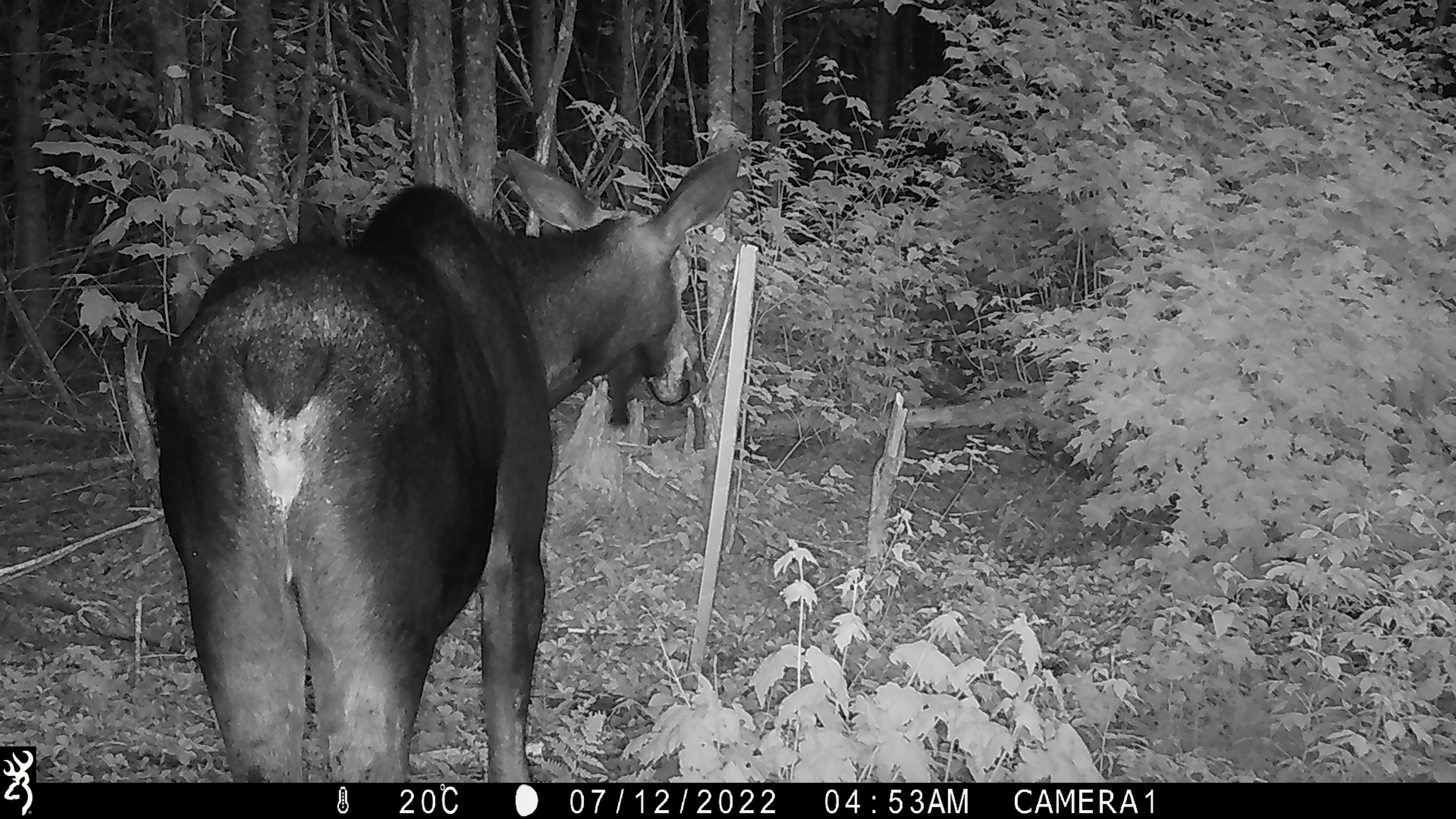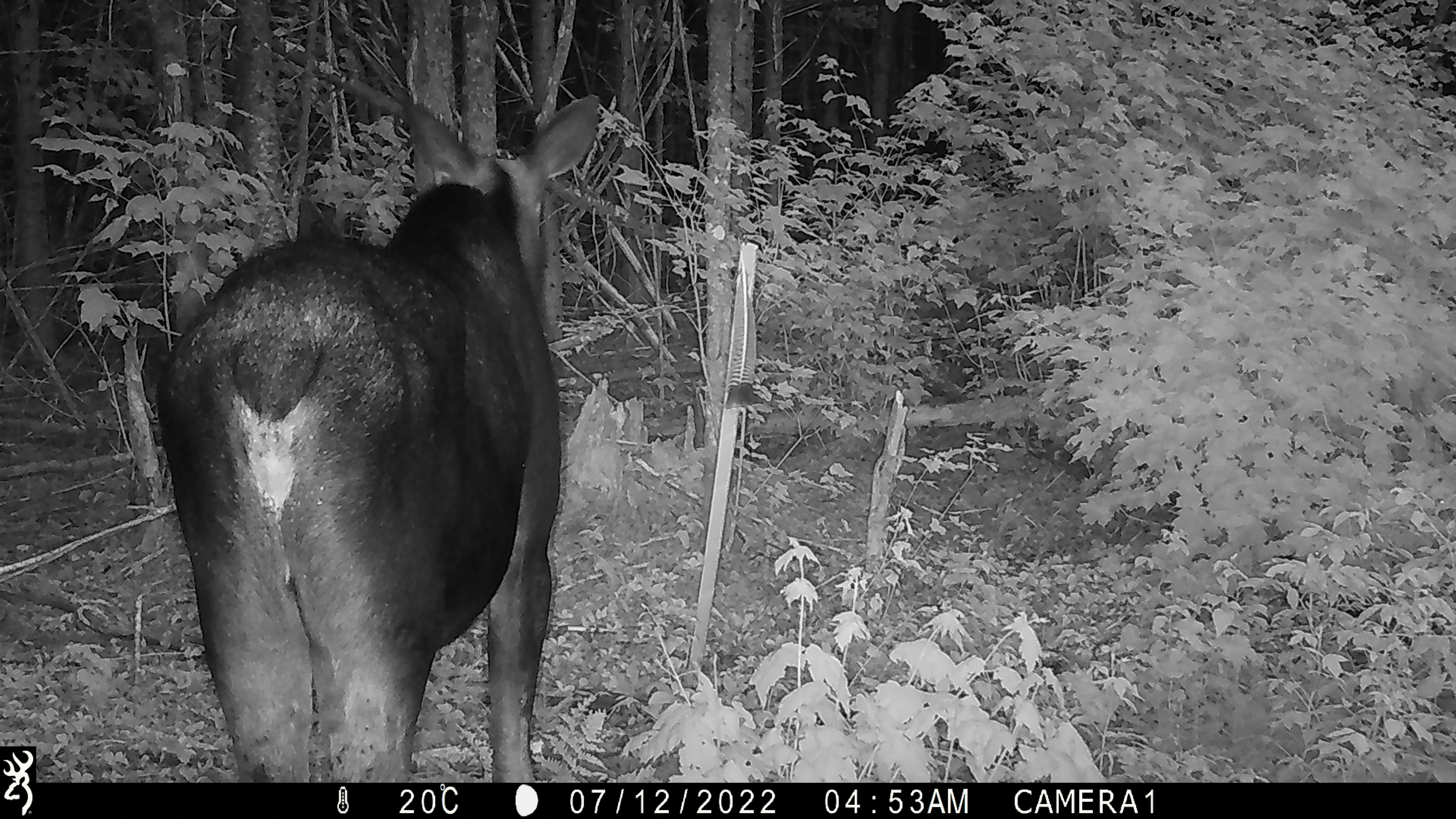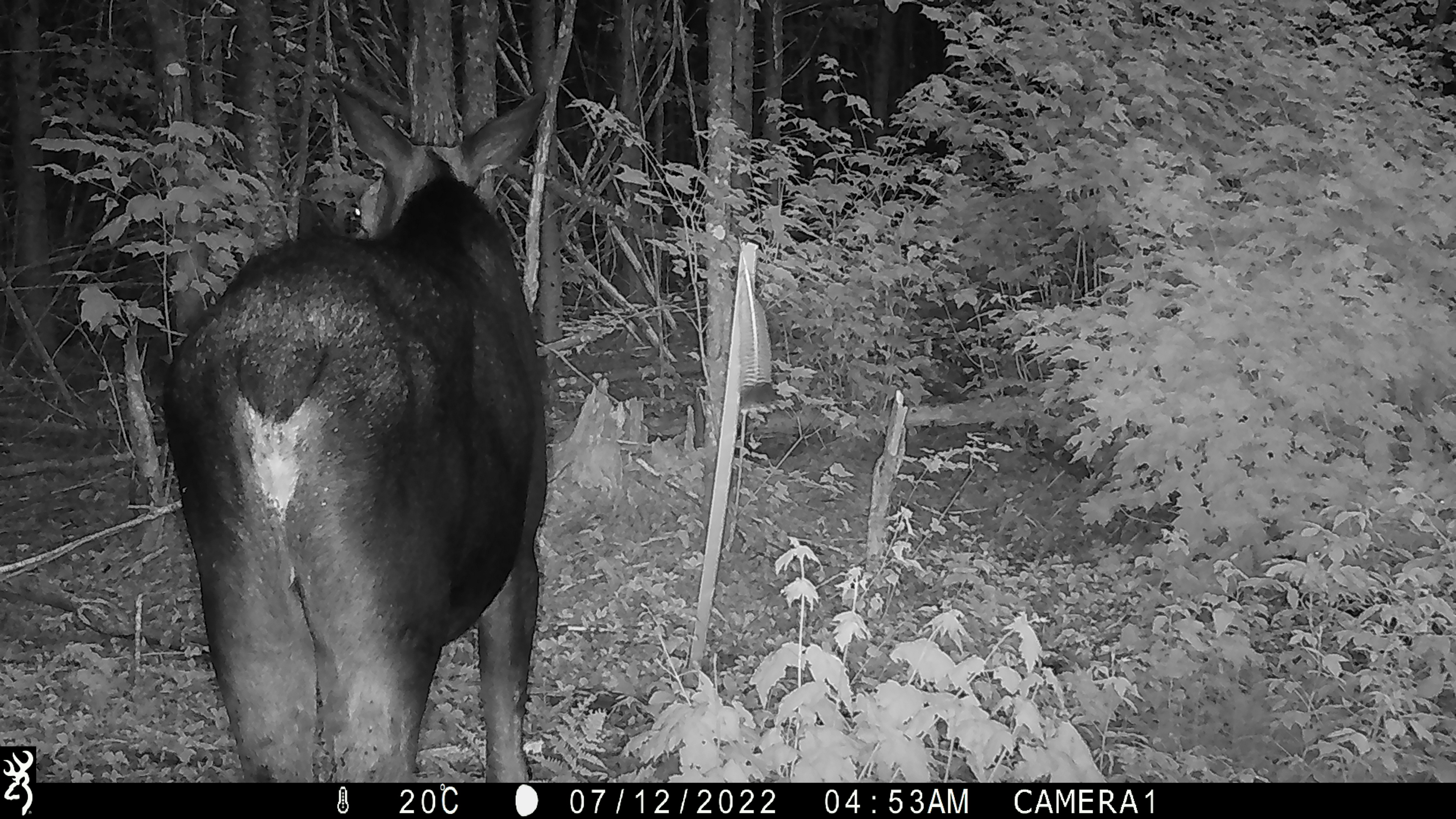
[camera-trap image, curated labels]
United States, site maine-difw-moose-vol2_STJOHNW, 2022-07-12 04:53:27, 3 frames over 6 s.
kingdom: Animalia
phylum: Chordata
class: Mammalia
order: Artiodactyla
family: Cervidae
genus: Alces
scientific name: Alces alces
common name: moose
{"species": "moose (Alces alces)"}